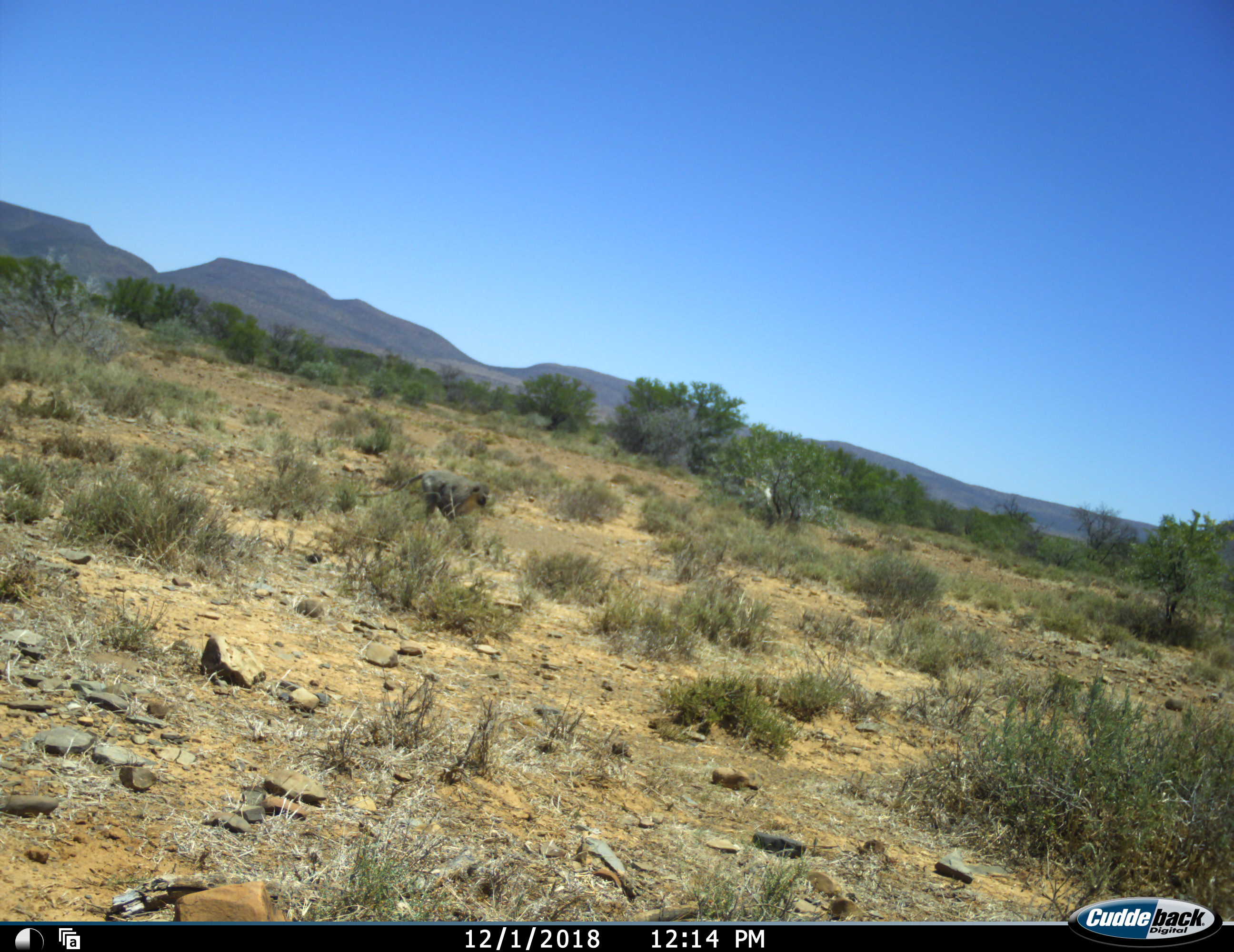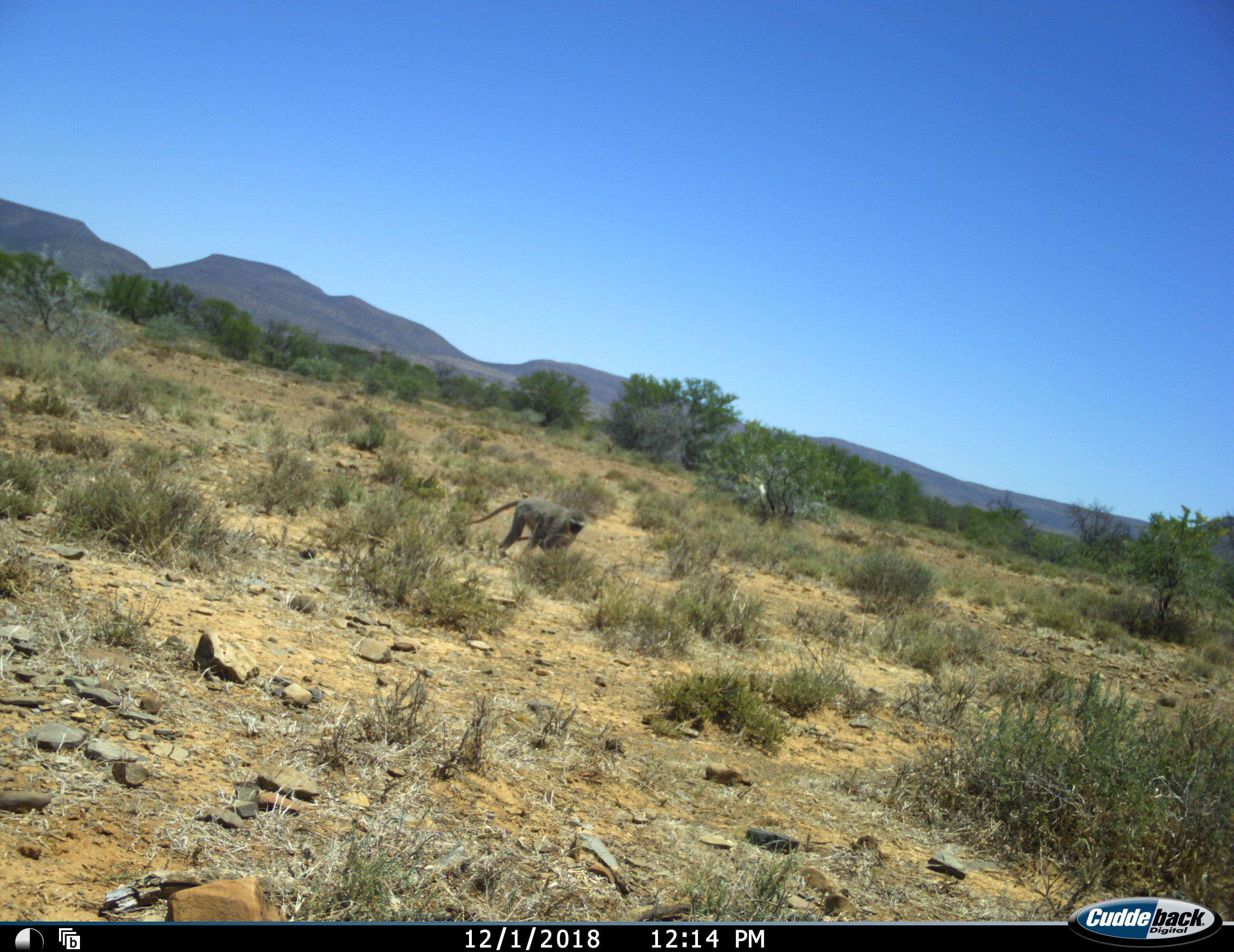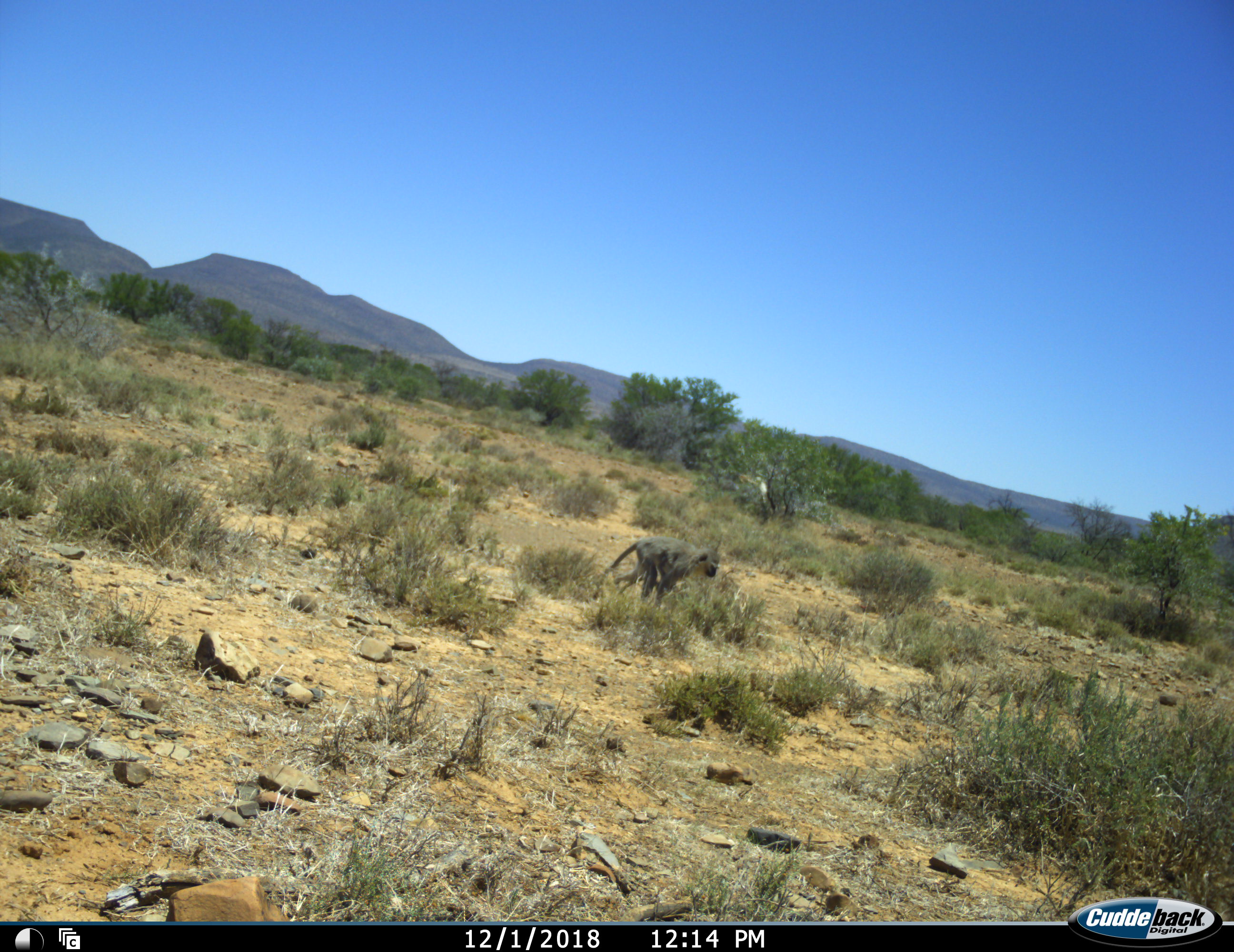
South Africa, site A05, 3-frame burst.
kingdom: Animalia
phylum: Chordata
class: Mammalia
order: Primates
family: Cercopithecidae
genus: Chlorocebus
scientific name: Chlorocebus pygerythrus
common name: vervet monkey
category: monkeyvervet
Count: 1.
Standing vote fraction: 0%.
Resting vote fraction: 0%.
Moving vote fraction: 100%.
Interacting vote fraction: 10%.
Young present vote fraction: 10%.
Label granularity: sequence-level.